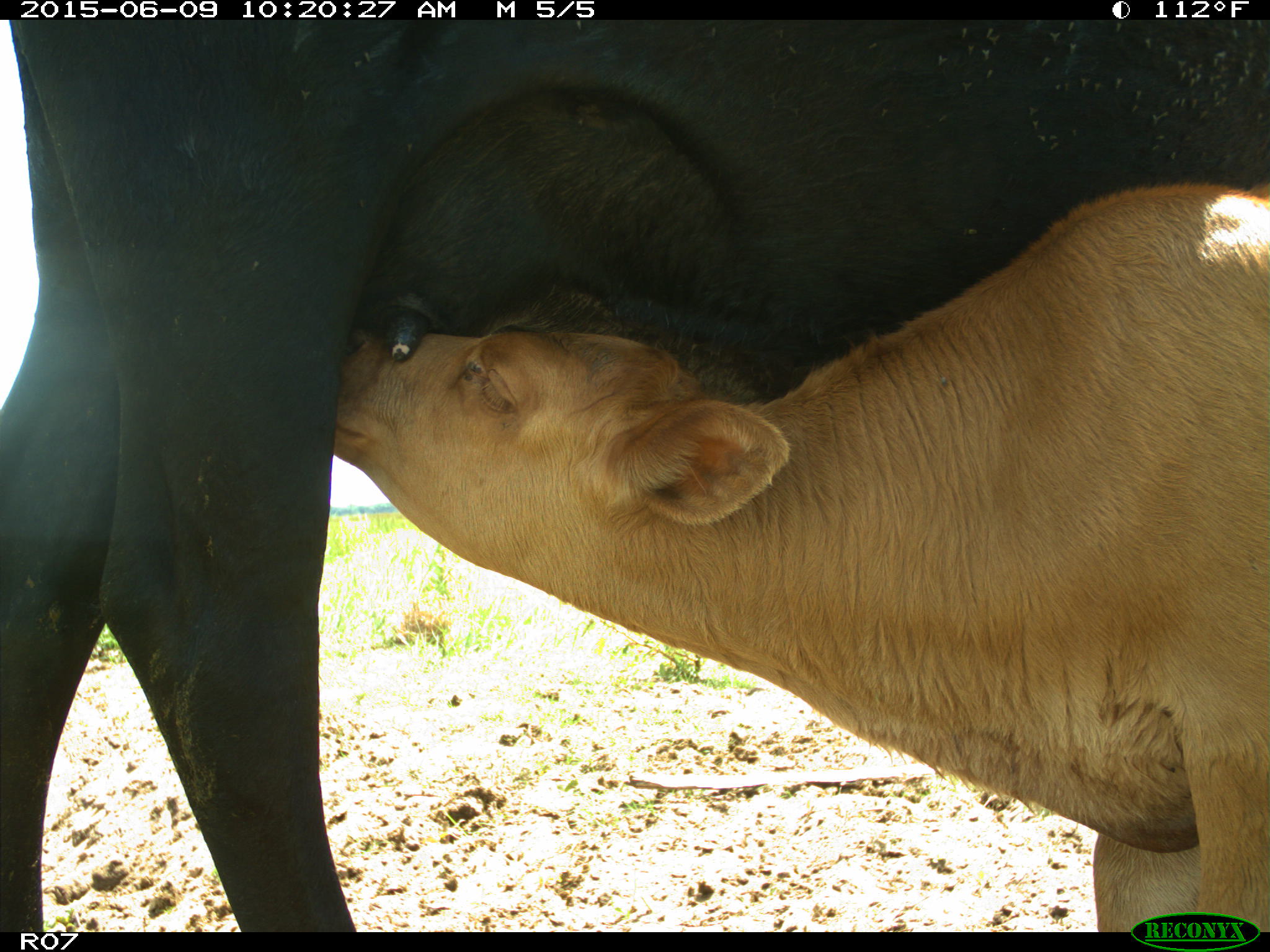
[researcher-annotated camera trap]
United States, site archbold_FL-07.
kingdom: Animalia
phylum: Chordata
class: Mammalia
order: Artiodactyla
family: Bovidae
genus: Bos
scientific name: Bos taurus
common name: domestic cow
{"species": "Bos taurus (domestic cow)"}